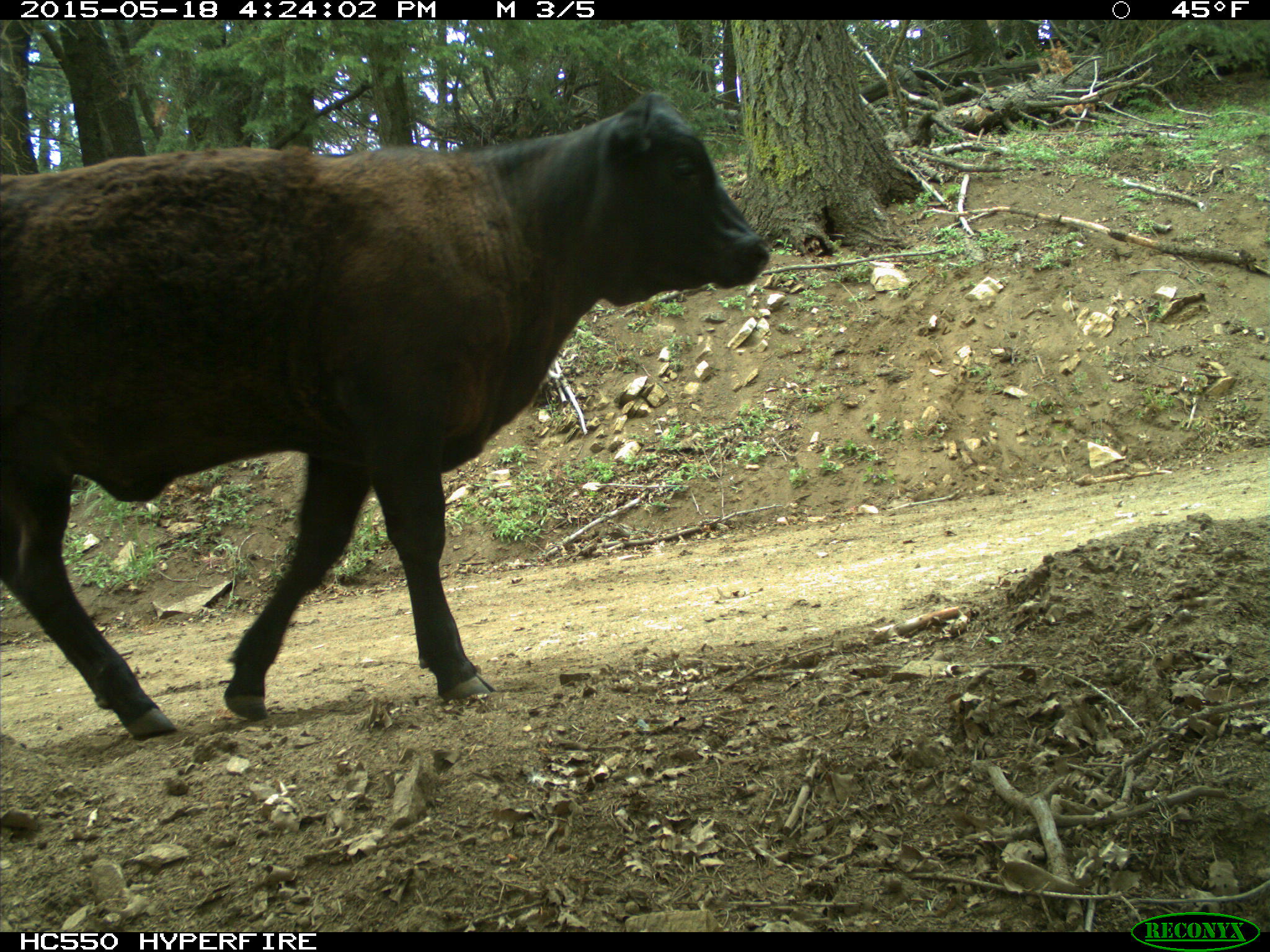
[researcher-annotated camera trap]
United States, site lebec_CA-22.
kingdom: Animalia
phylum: Chordata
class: Mammalia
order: Artiodactyla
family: Bovidae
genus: Bos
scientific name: Bos taurus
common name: domestic cow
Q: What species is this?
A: Bos taurus (domestic cow).